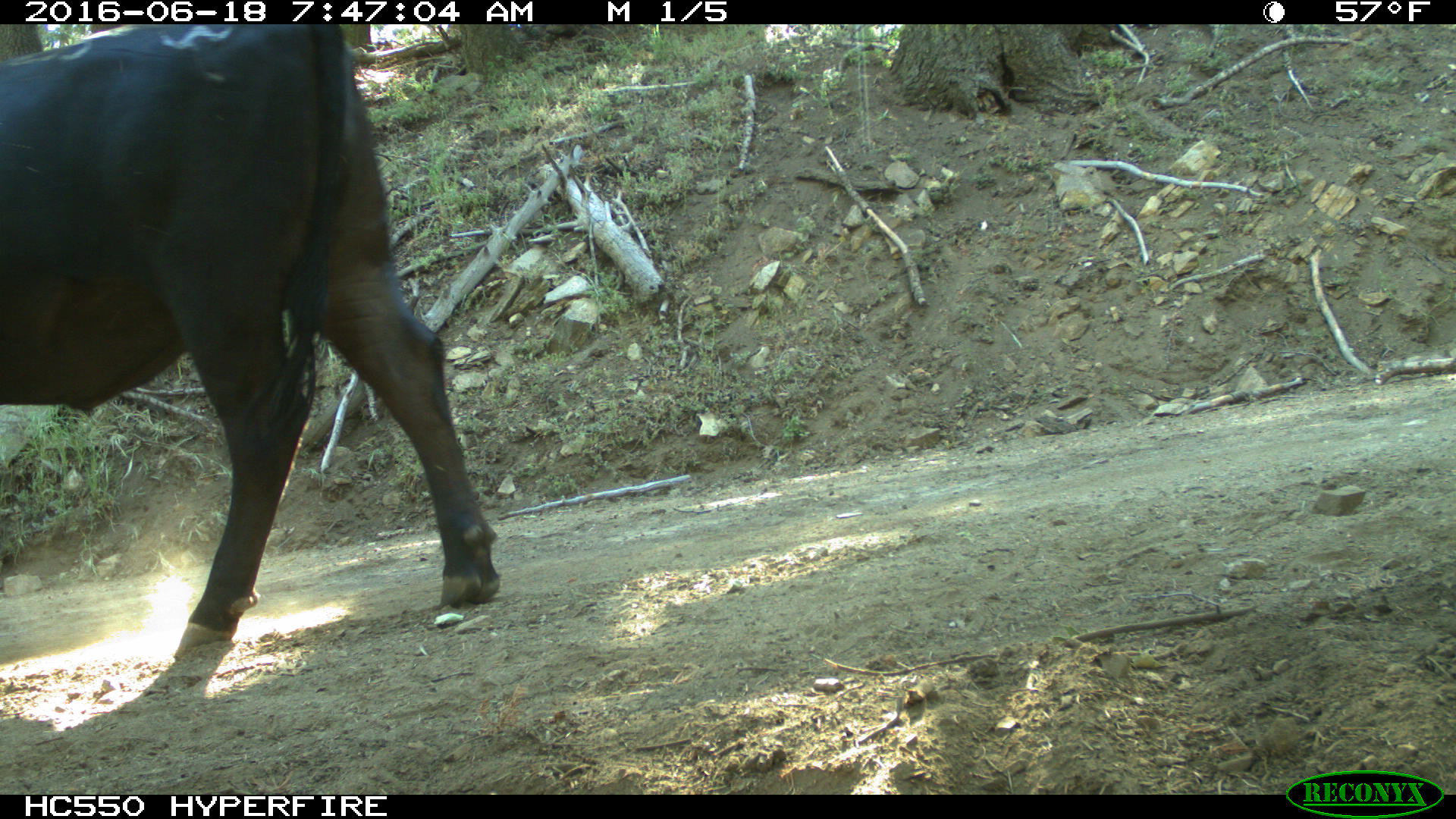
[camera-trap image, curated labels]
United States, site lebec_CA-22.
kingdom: Animalia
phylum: Chordata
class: Mammalia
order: Artiodactyla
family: Bovidae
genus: Bos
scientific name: Bos taurus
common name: domestic cow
Bos taurus (domestic cow).